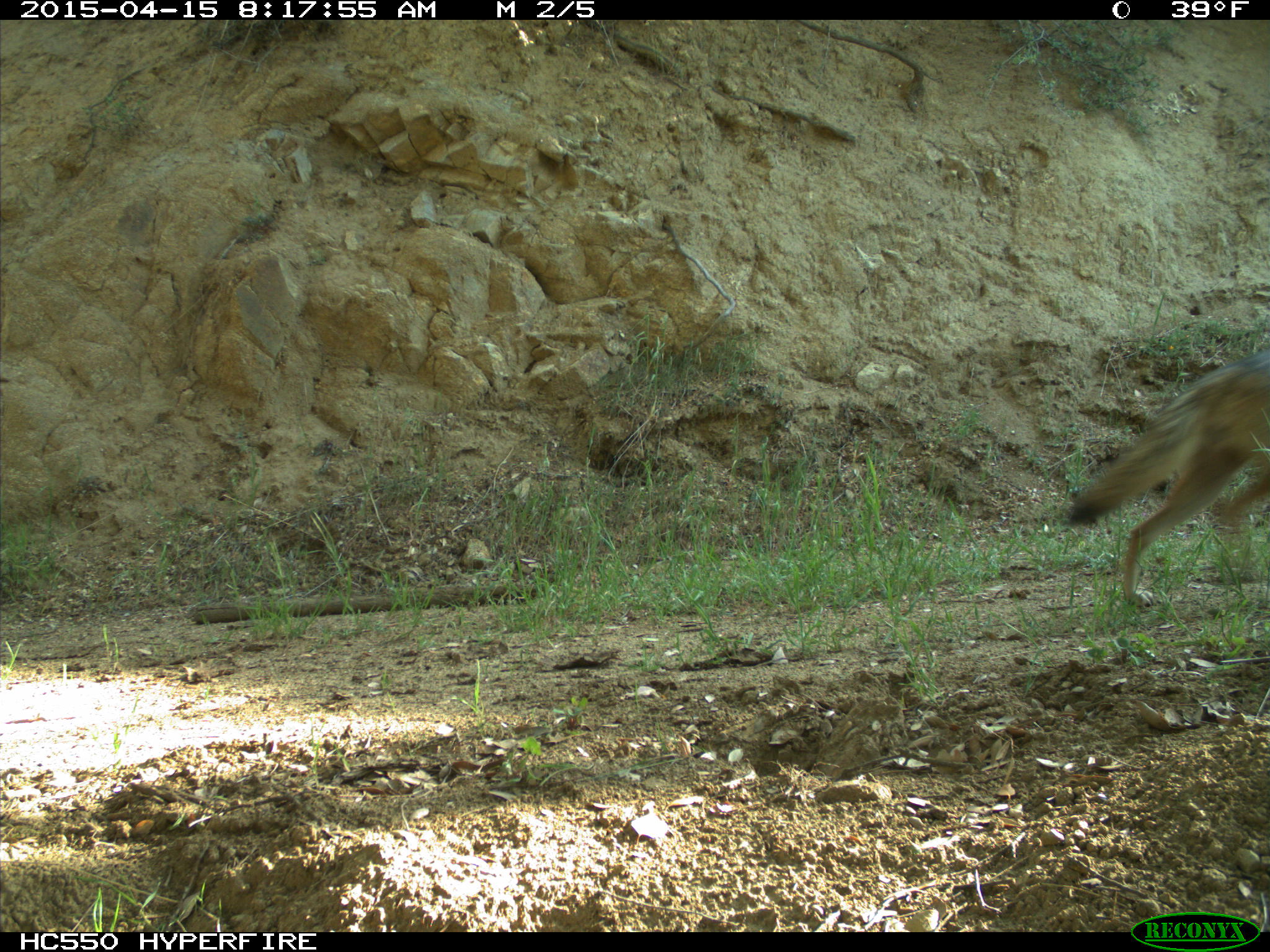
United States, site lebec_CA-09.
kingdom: Animalia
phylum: Chordata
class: Mammalia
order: Carnivora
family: Canidae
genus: Canis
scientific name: Canis latrans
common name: coyote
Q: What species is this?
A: Canis latrans (coyote).